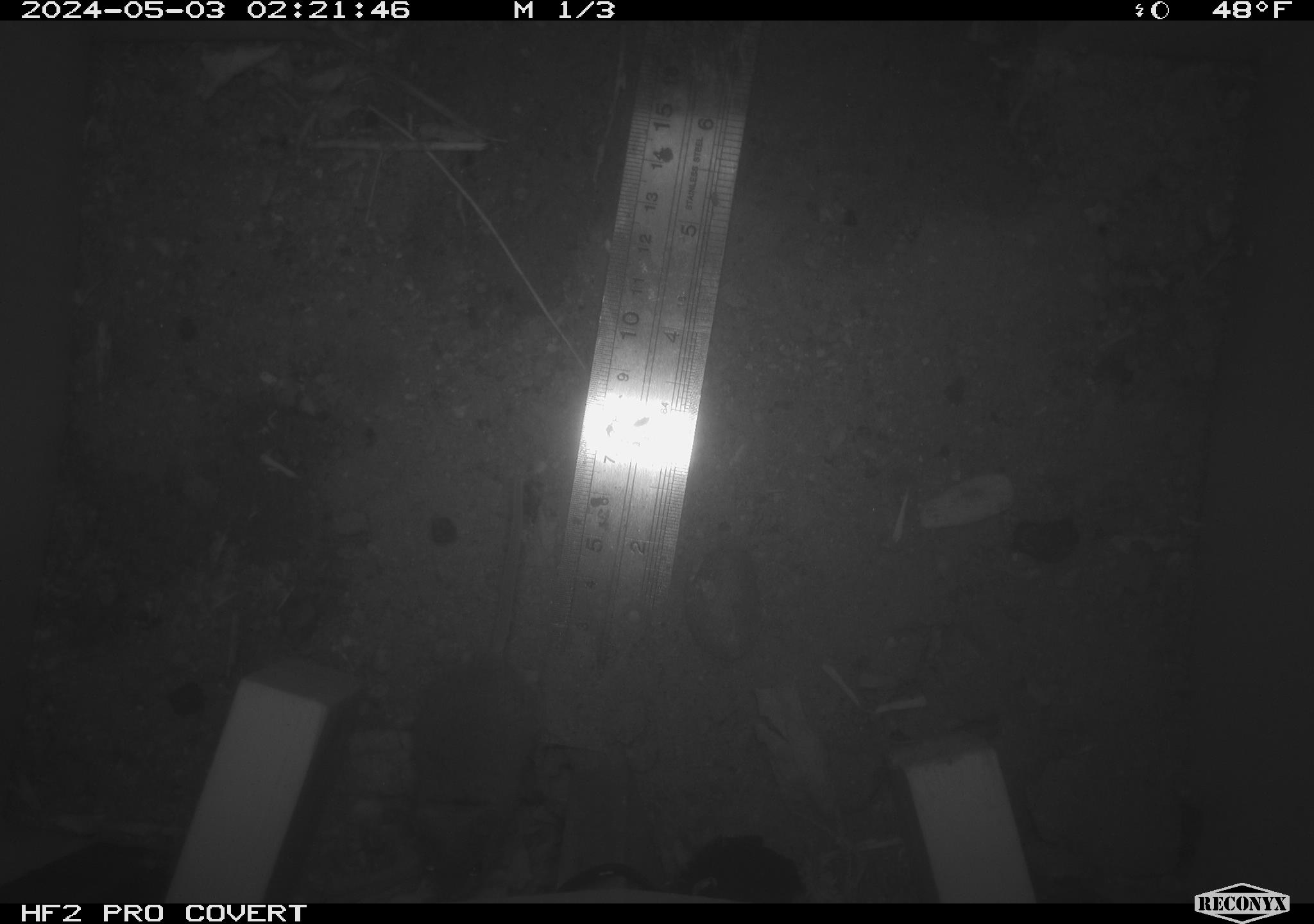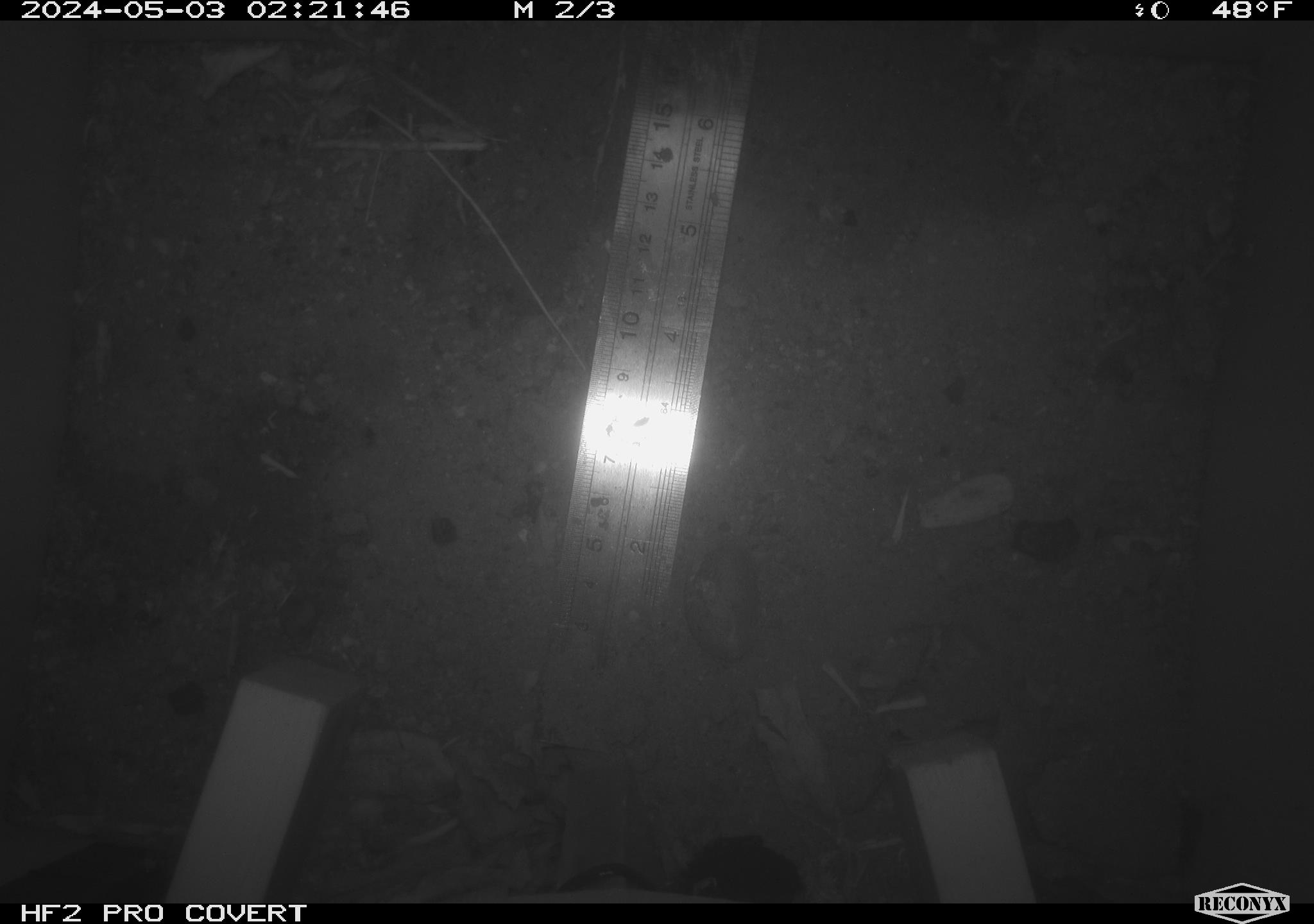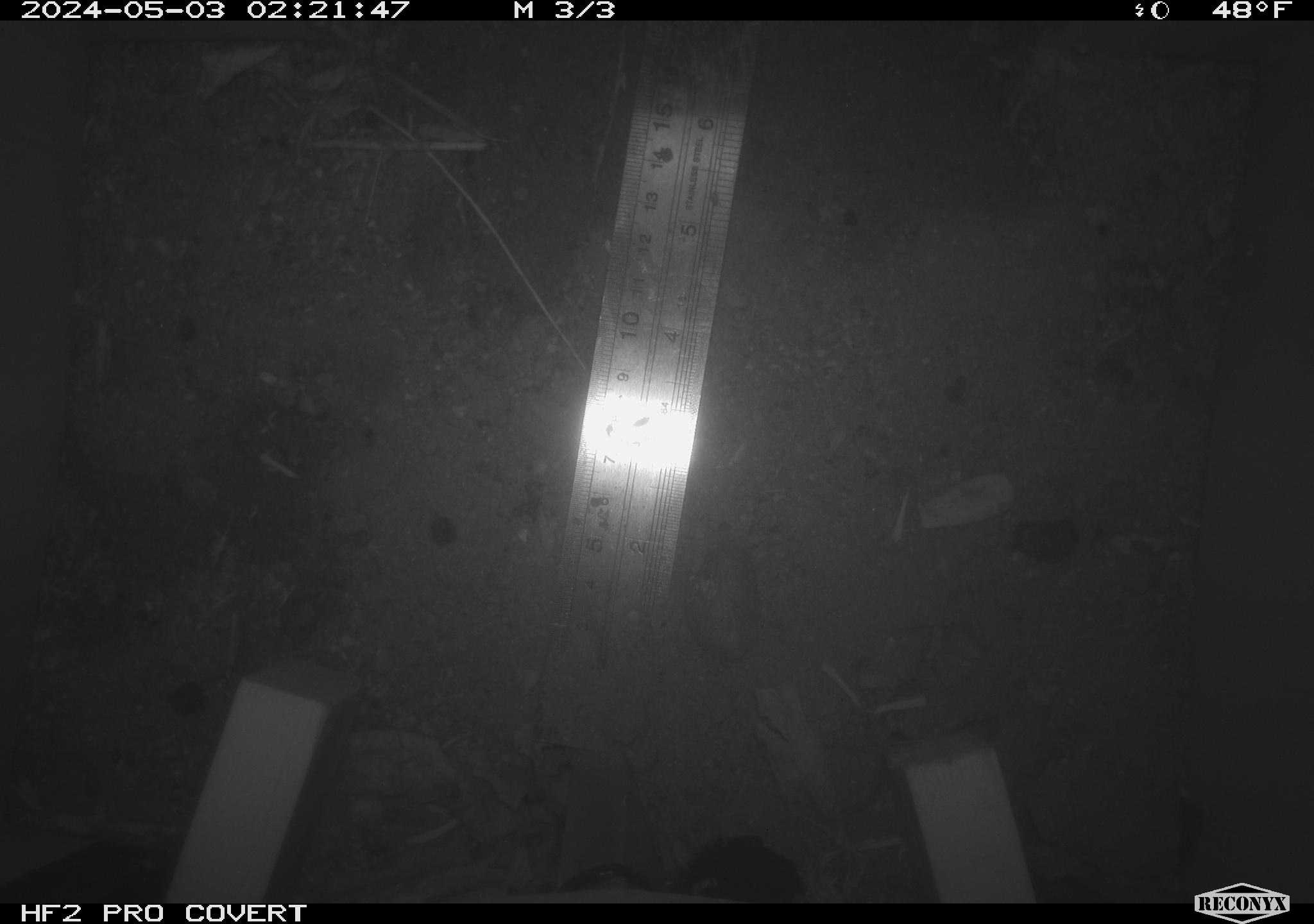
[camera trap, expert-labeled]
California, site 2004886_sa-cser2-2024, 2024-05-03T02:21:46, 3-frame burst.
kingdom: Animalia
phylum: Chordata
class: Mammalia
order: Rodentia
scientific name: Rodentia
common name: rodent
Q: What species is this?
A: Rodent (Rodentia).